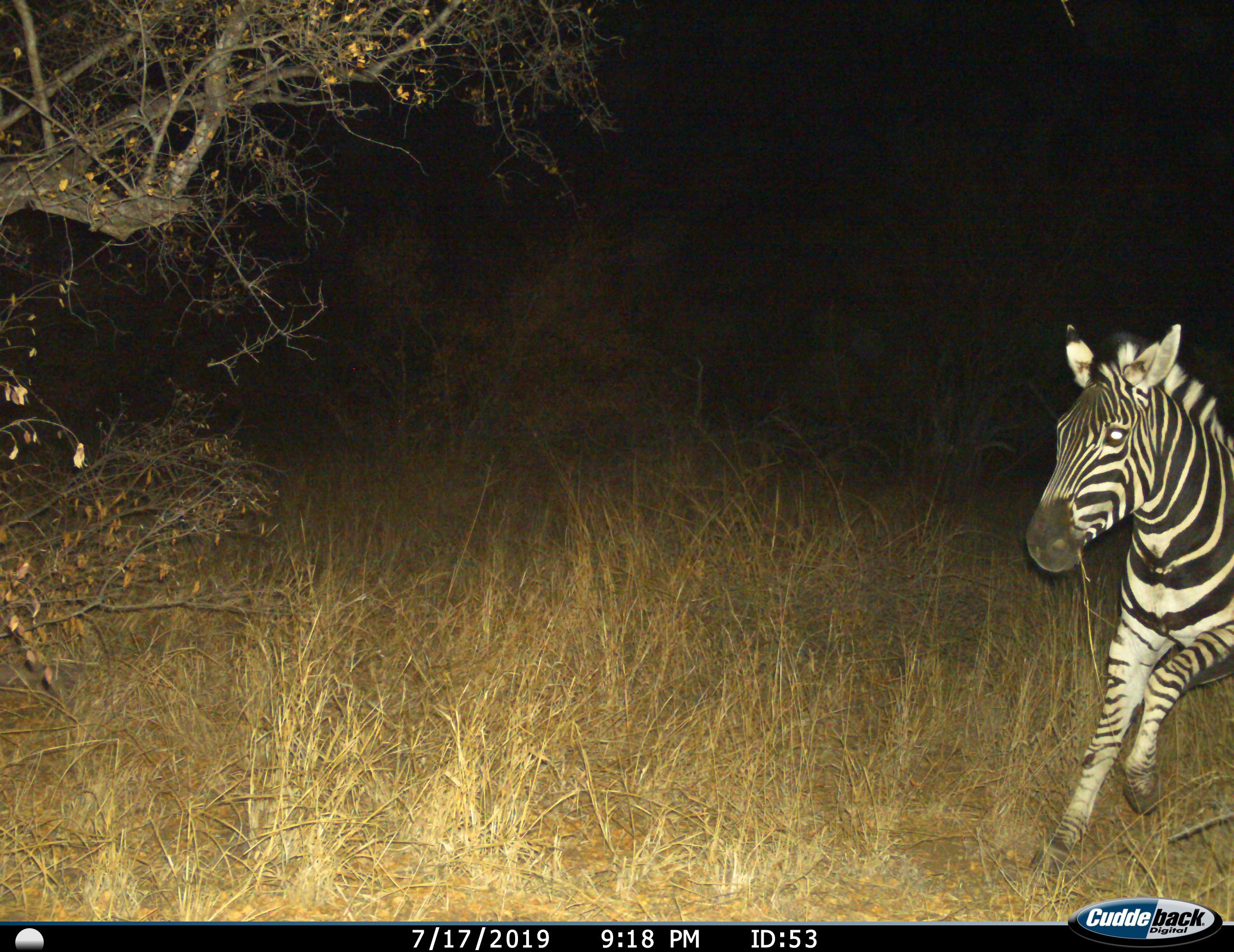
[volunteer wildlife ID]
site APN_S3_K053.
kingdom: Animalia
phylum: Chordata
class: Mammalia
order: Perissodactyla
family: Equidae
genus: Equus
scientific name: Equus quagga burchellii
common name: burchell's zebra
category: zebraburchells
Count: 1.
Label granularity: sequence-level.